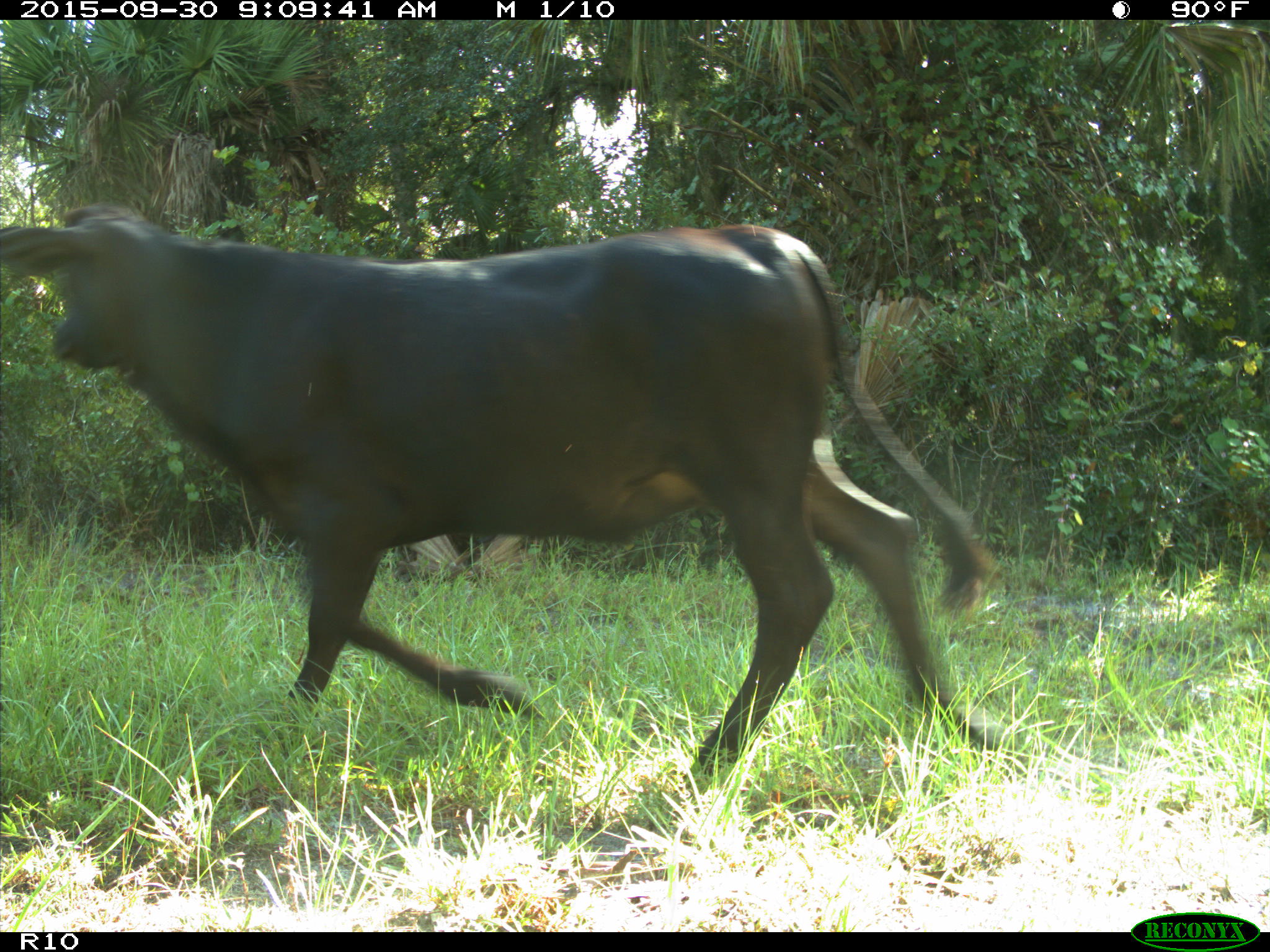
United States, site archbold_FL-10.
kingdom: Animalia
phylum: Chordata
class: Mammalia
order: Artiodactyla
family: Bovidae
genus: Bos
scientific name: Bos taurus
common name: domestic cow